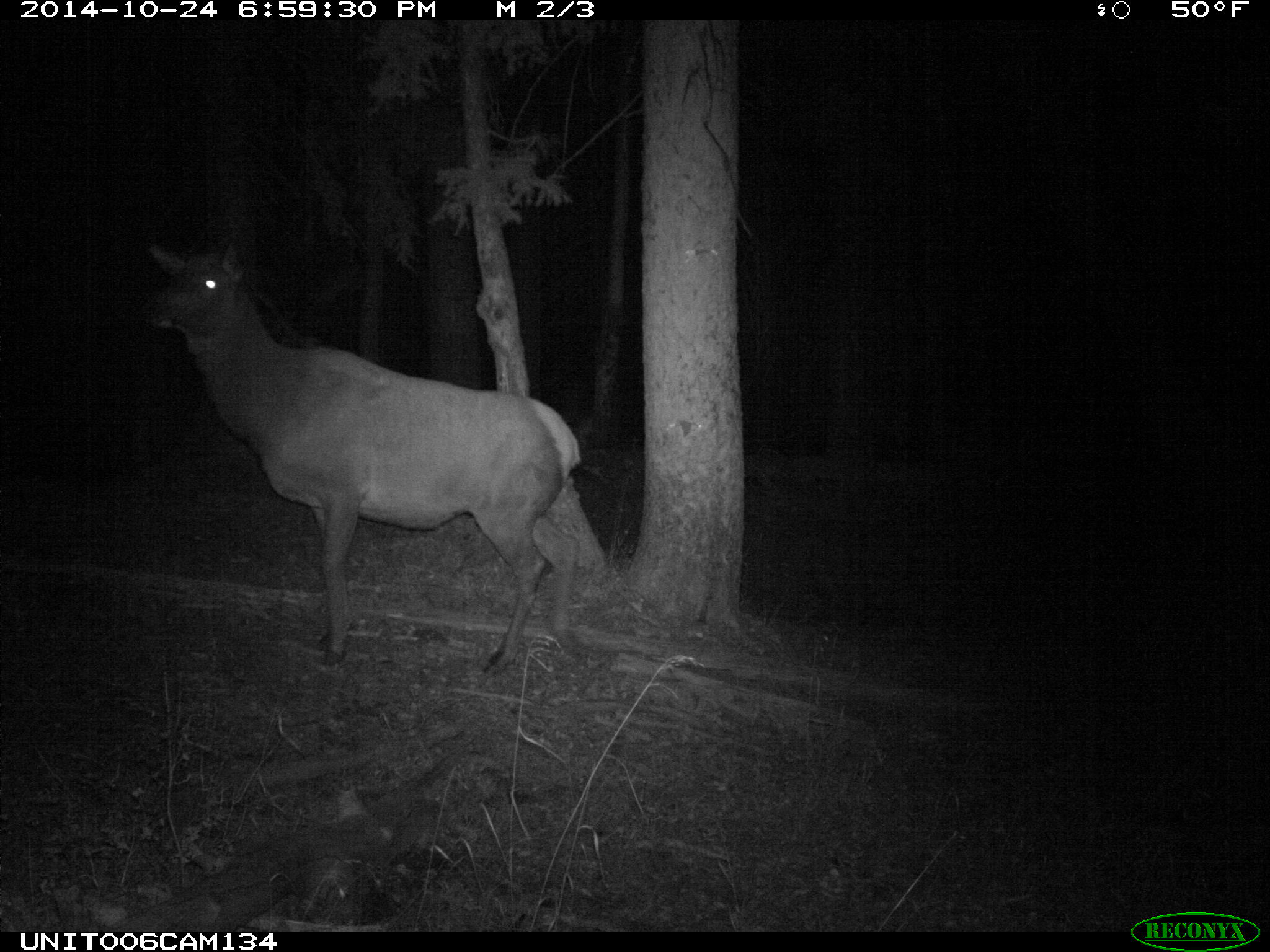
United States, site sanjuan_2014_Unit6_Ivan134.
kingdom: Animalia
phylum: Chordata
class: Mammalia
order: Artiodactyla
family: Cervidae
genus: Cervus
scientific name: Cervus elaphus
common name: red deer